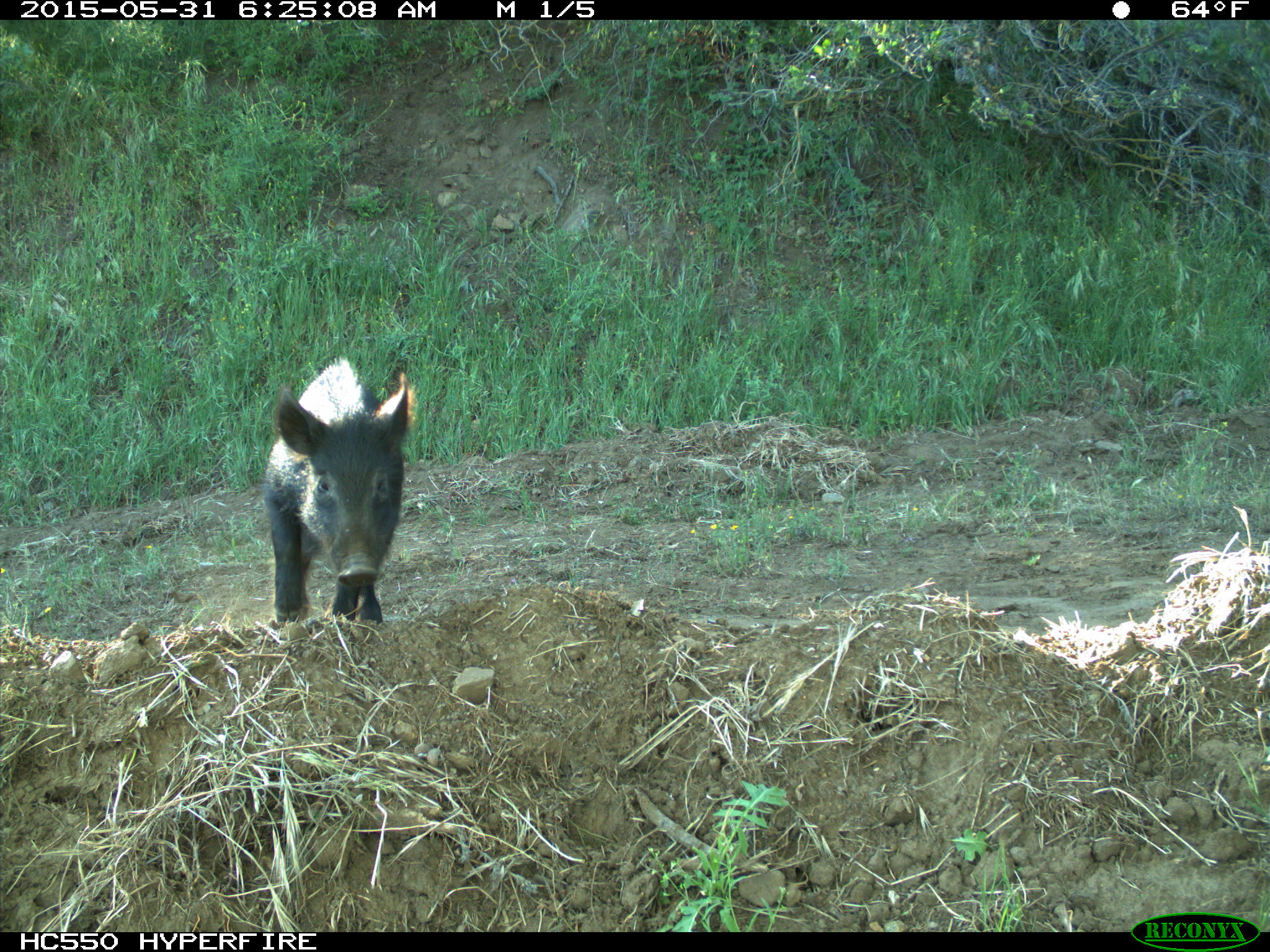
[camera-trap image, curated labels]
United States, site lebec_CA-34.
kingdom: Animalia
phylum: Chordata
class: Mammalia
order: Artiodactyla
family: Suidae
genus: Sus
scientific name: Sus scrofa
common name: wild boar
Sus scrofa (wild boar).